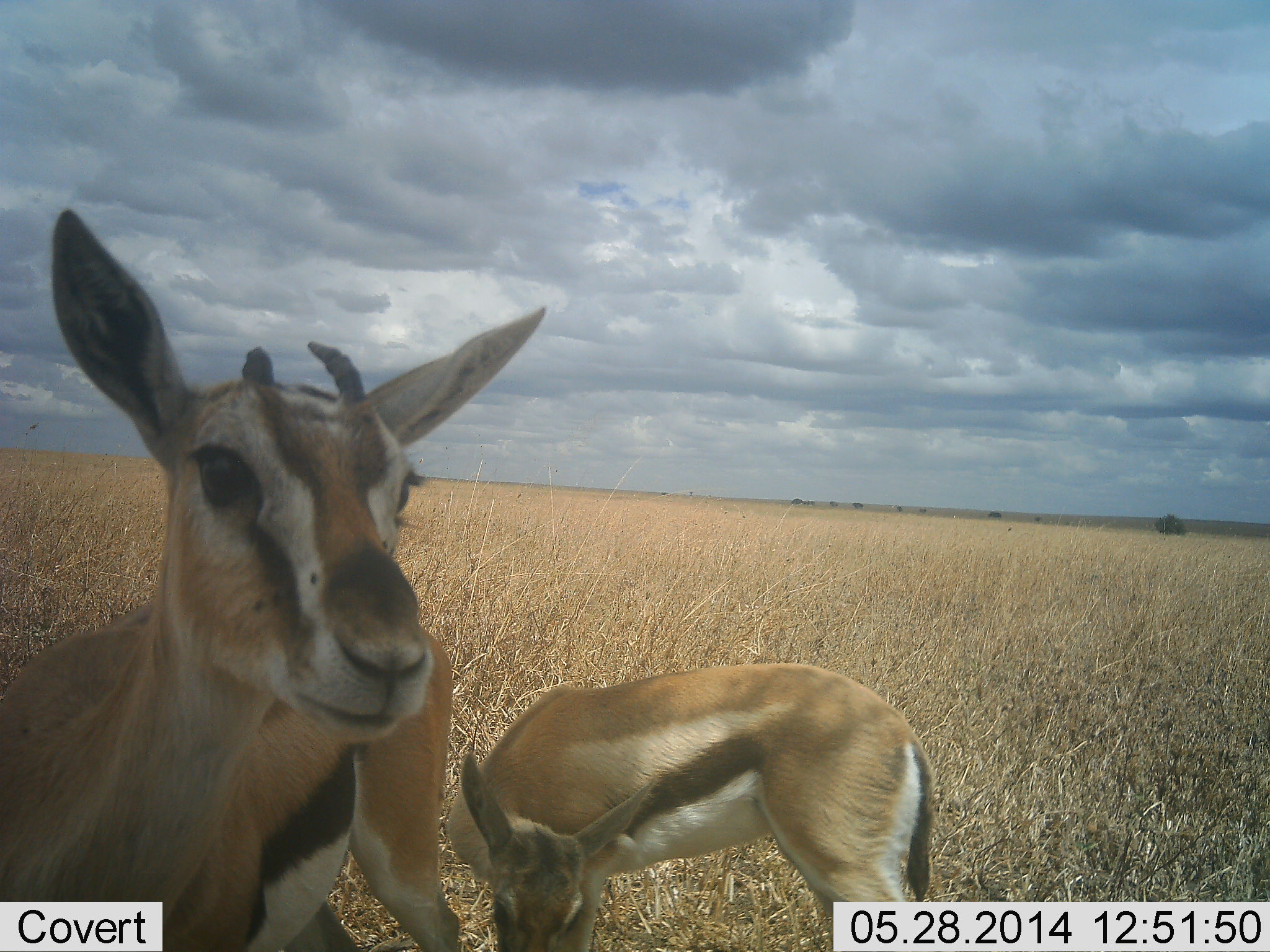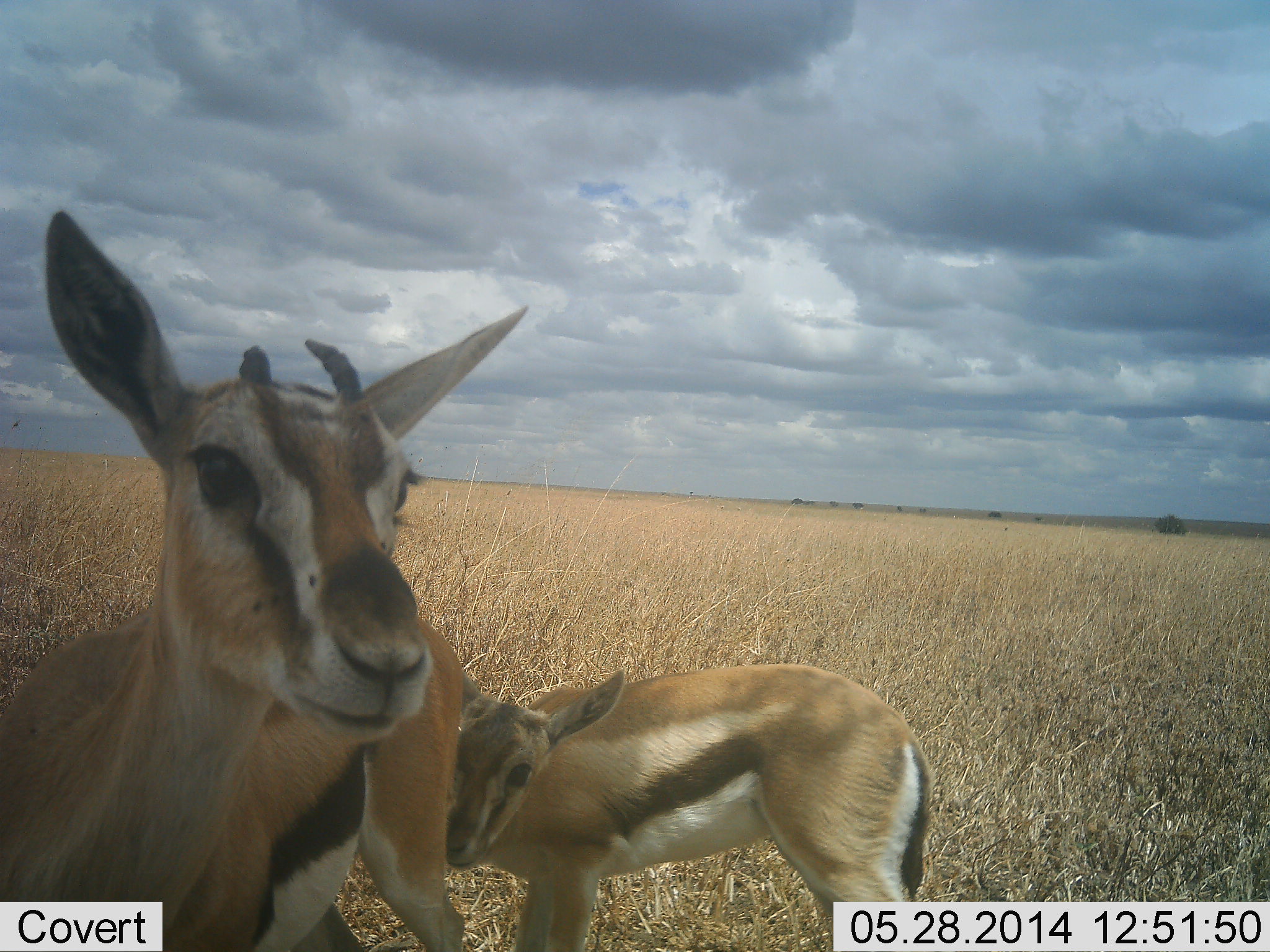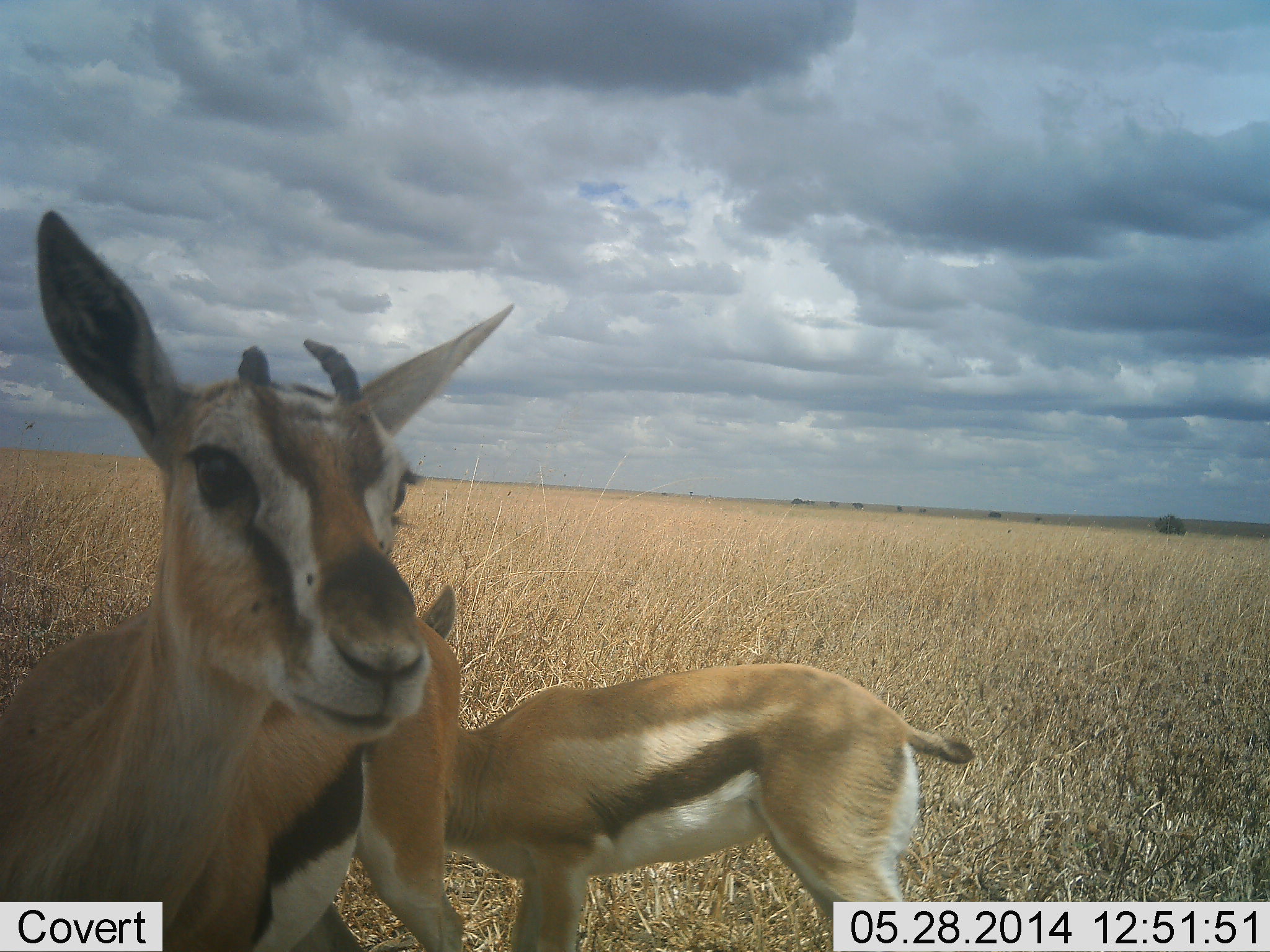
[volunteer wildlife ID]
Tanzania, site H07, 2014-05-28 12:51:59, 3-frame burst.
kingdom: Animalia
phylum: Chordata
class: Mammalia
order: Artiodactyla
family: Bovidae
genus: Eudorcas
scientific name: Eudorcas thomsonii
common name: thomson's gazelle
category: gazellethomsons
Gazellethomsons (thomson's gazelle) (Eudorcas thomsonii), count 2. Behavior (volunteer vote fractions): standing 90%, resting 10%, moving 0%, interacting 20%. Young present (vote fraction): 90%. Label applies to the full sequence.